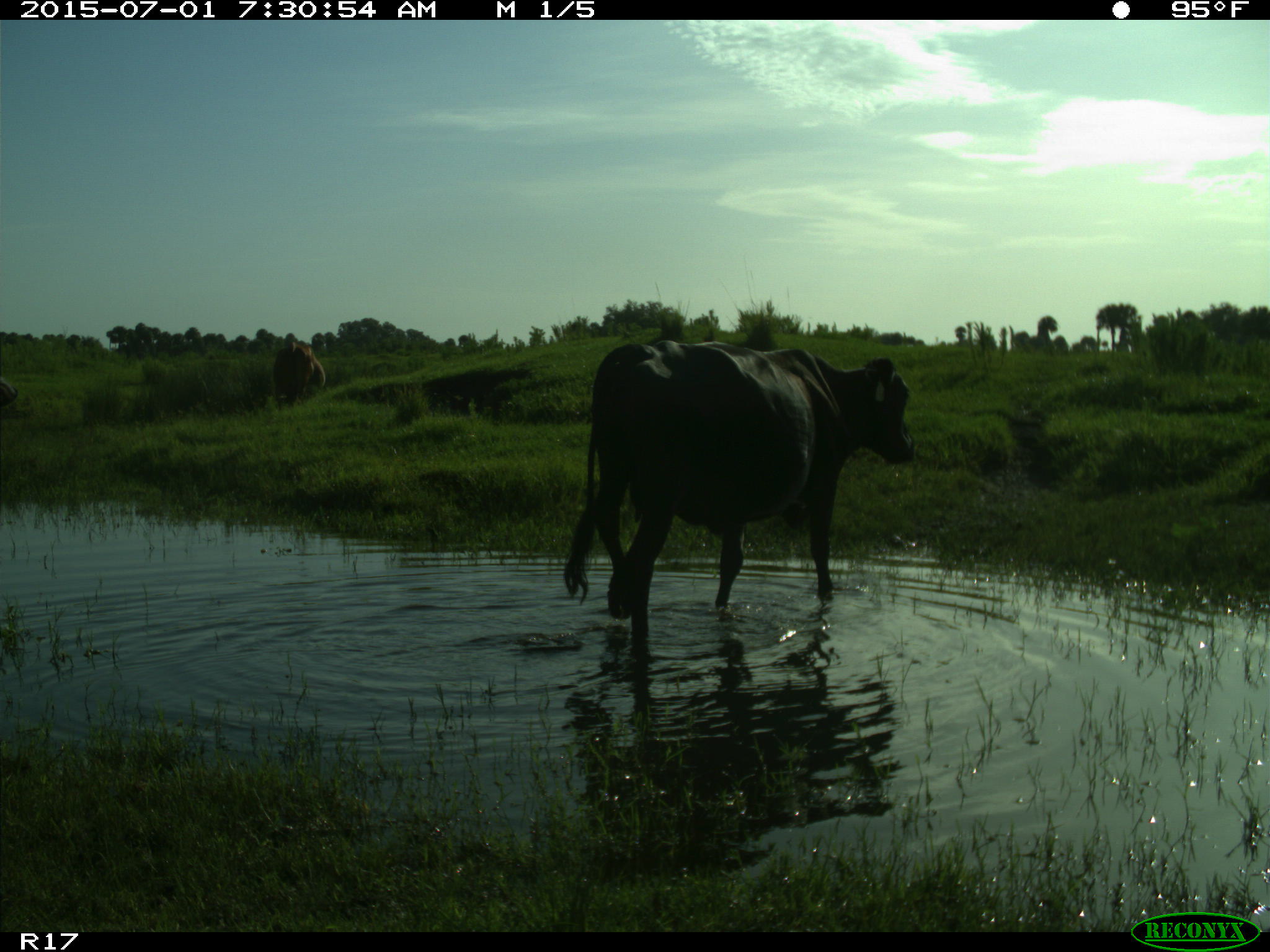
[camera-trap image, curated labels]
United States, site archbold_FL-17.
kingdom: Animalia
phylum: Chordata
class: Mammalia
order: Artiodactyla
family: Bovidae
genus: Bos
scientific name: Bos taurus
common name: domestic cow